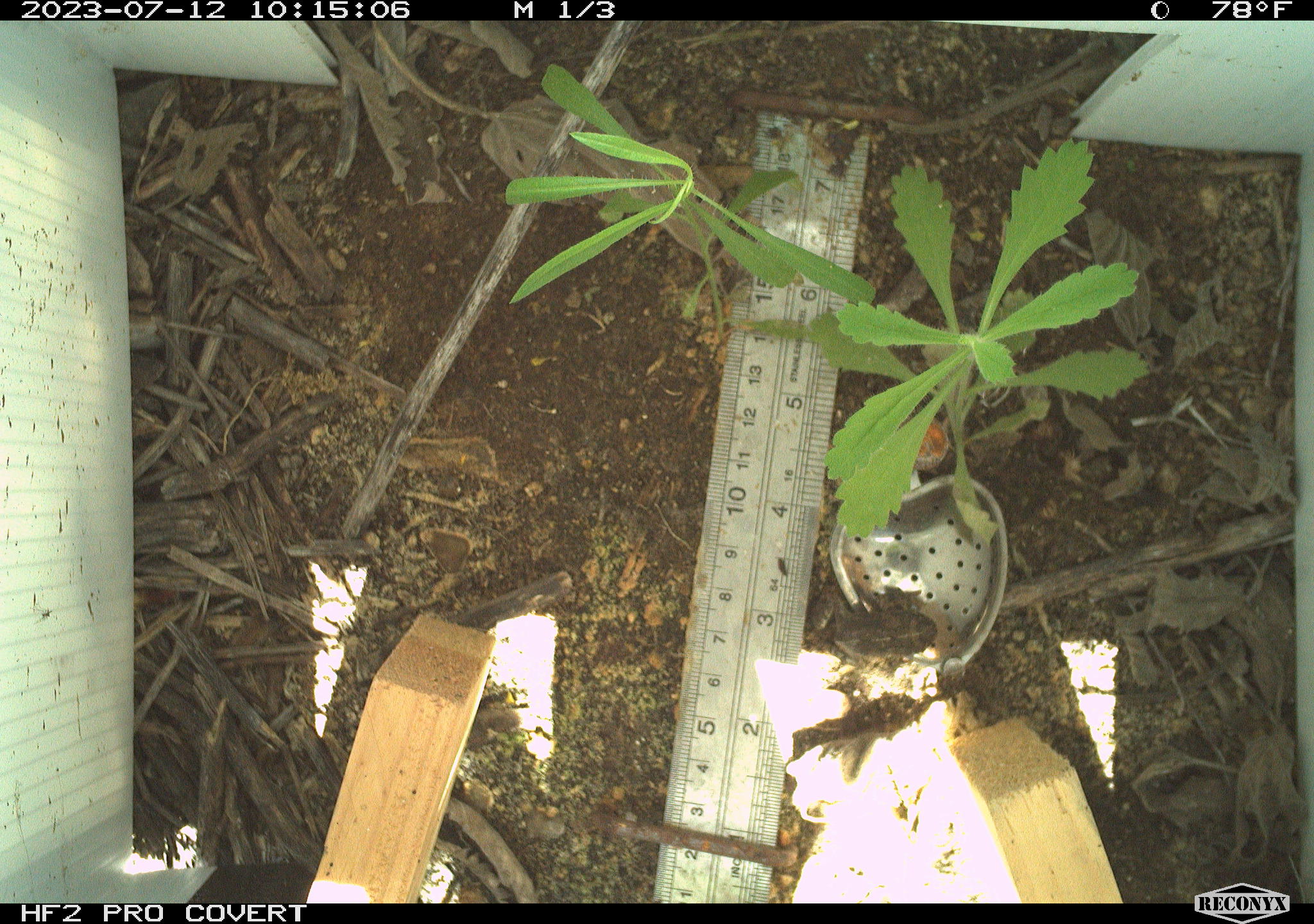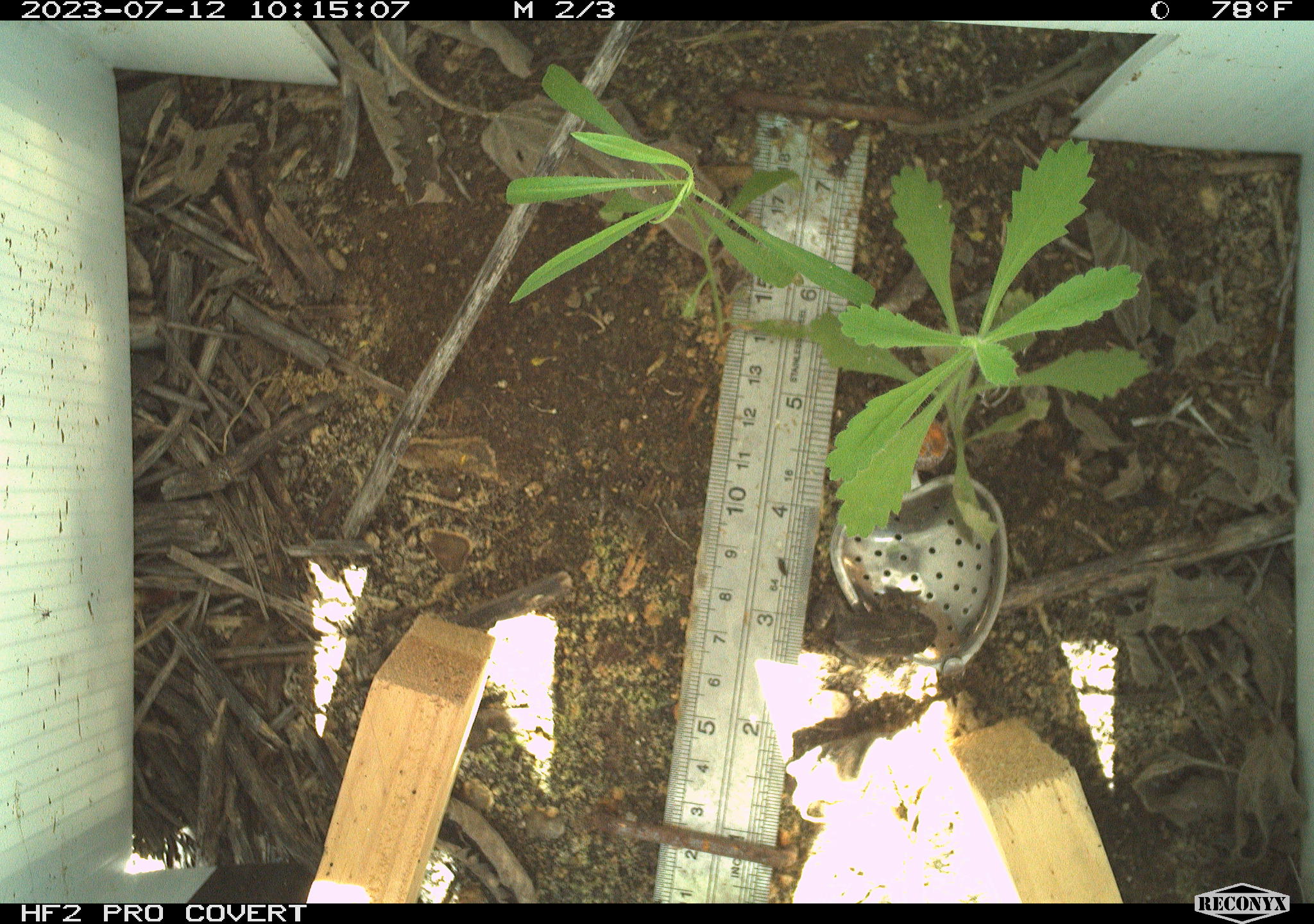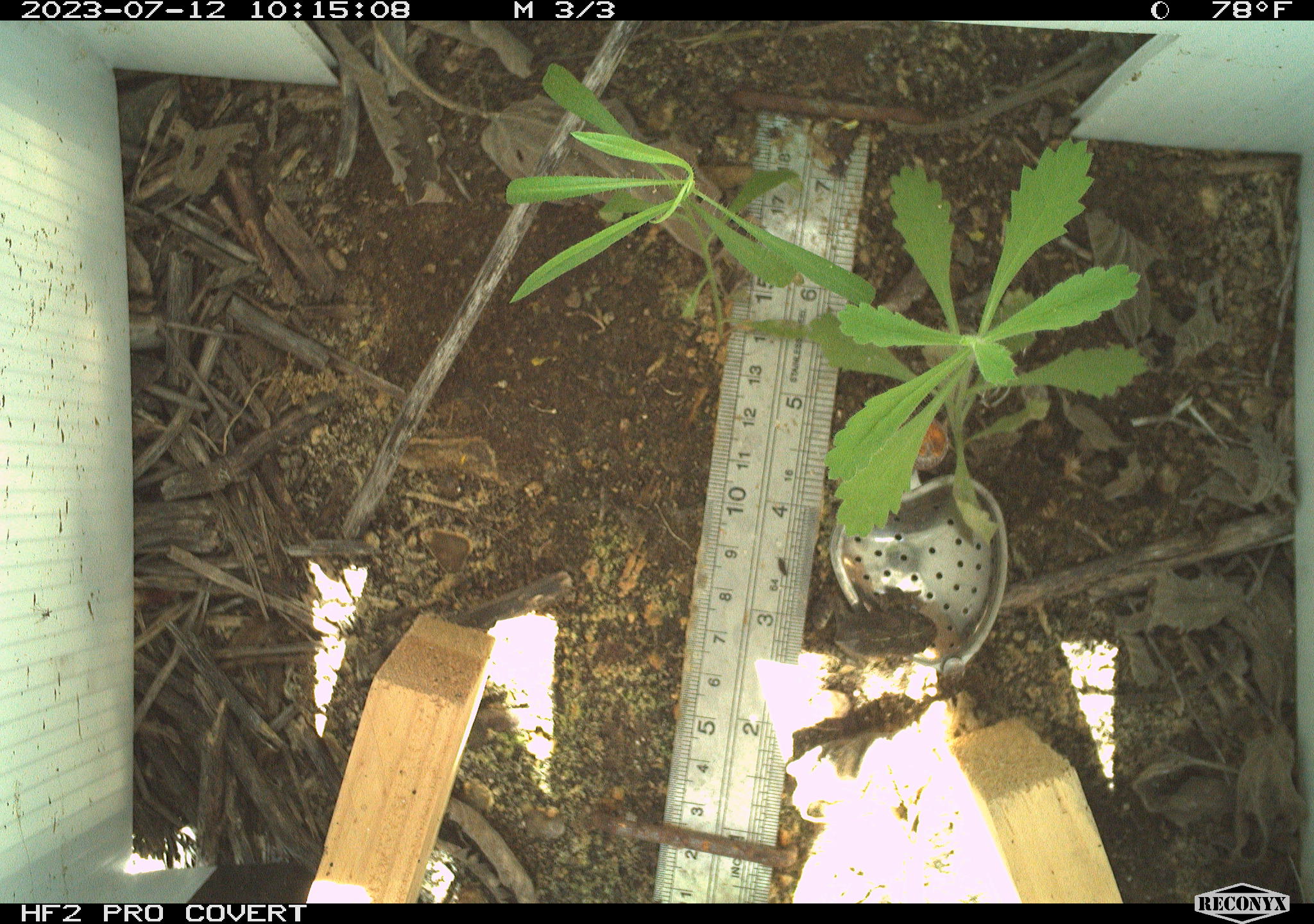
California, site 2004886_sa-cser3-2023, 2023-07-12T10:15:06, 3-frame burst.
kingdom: Animalia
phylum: Chordata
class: Amphibia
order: Anura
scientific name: Anura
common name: frogs